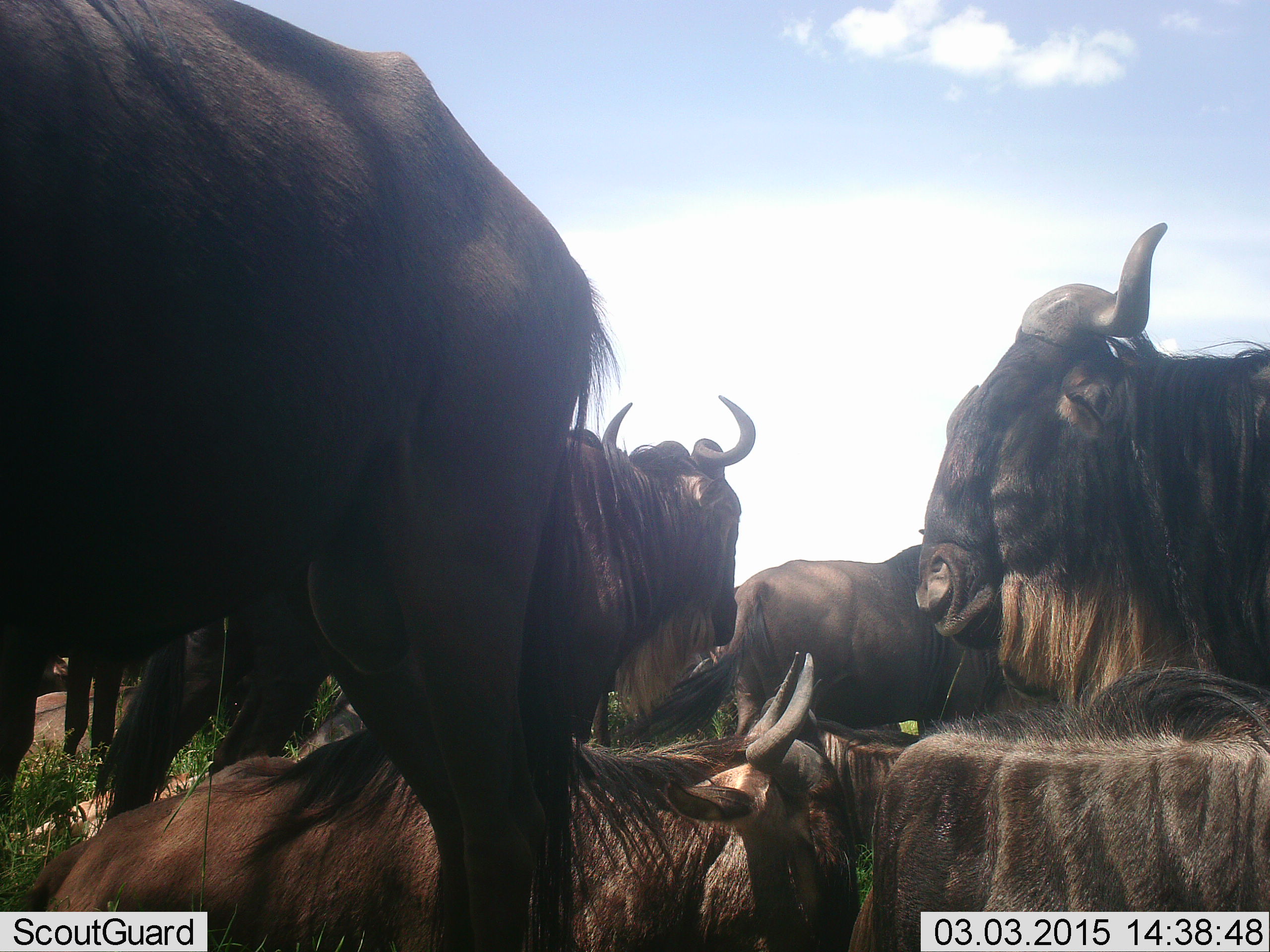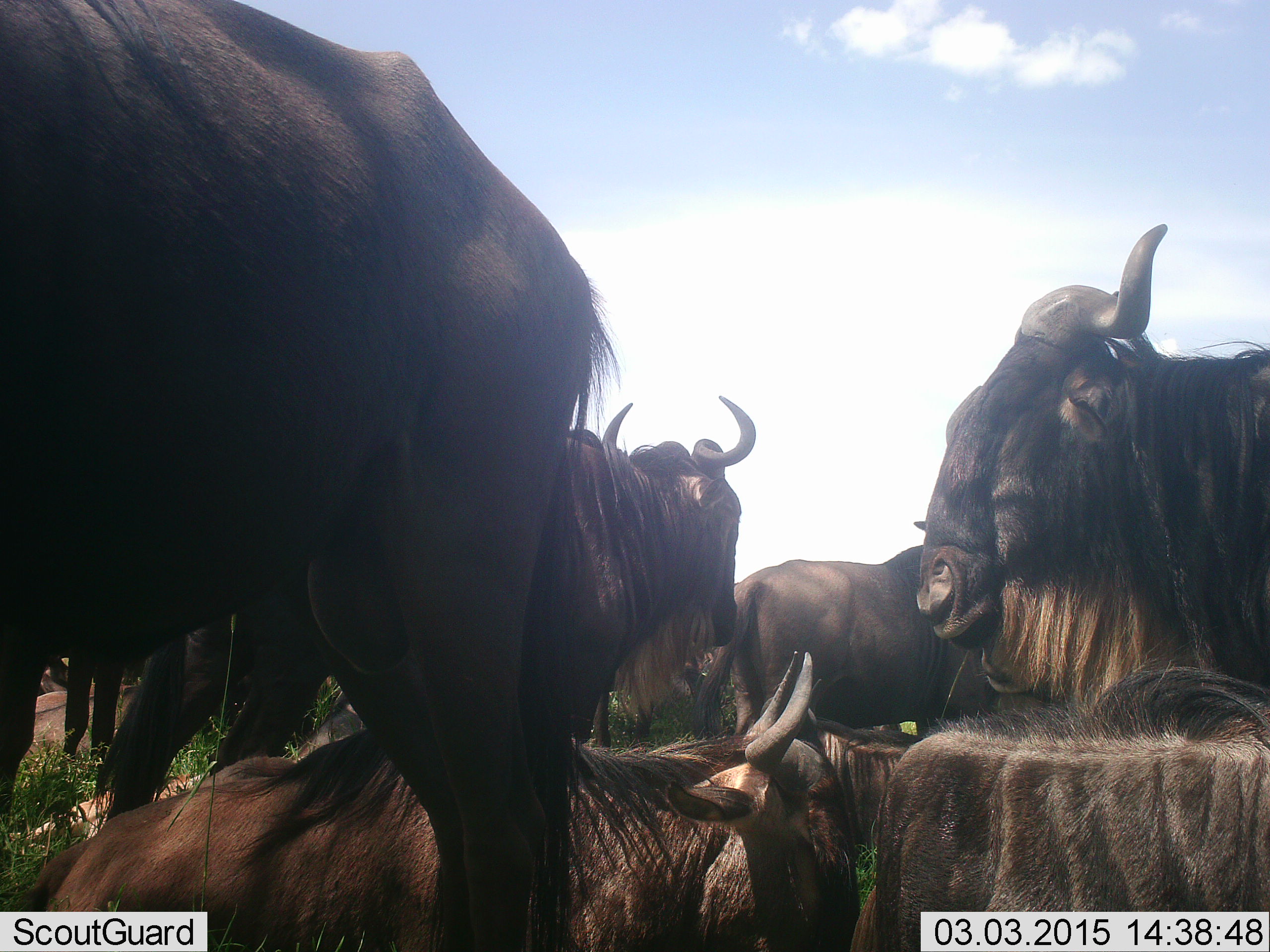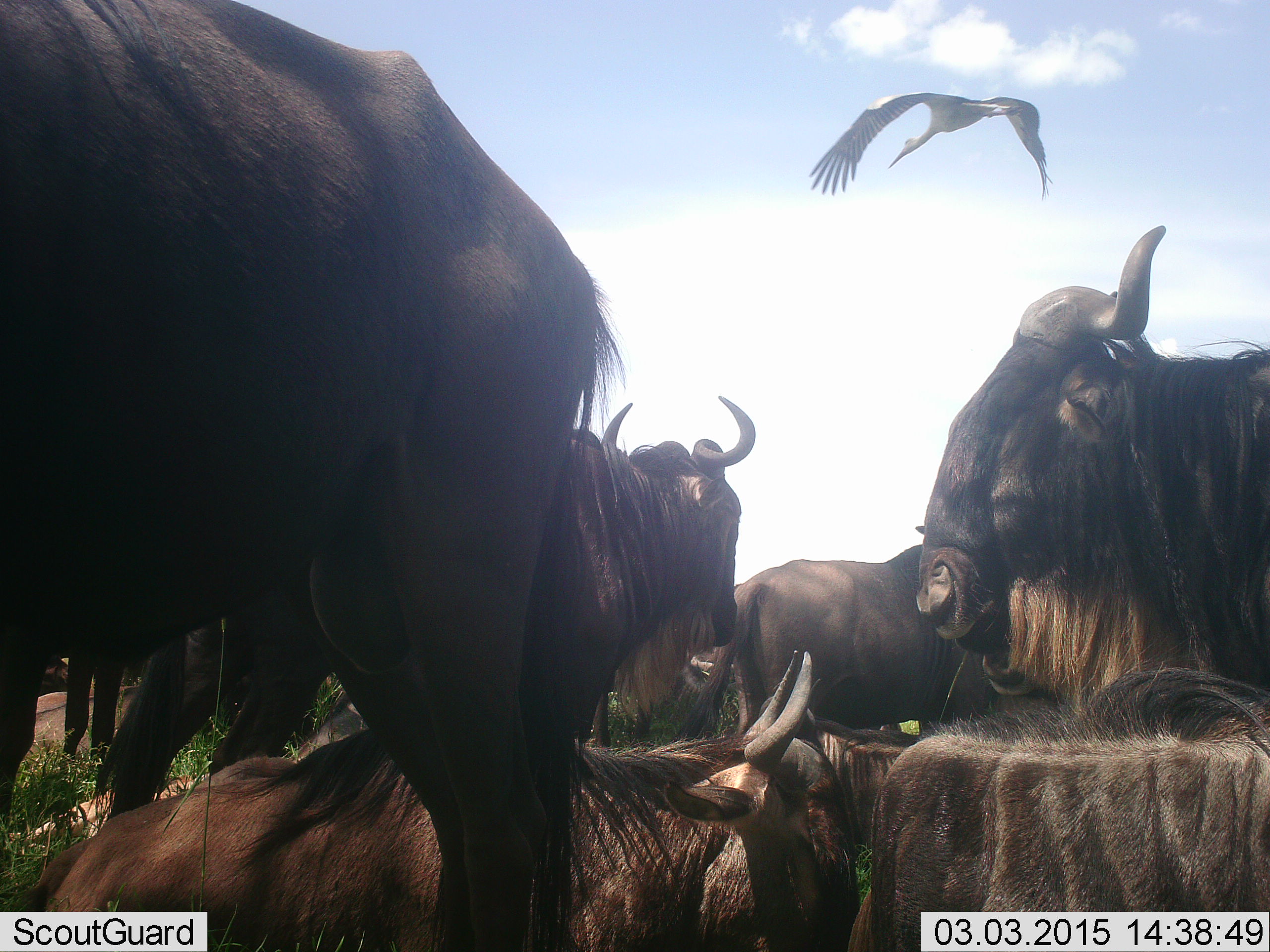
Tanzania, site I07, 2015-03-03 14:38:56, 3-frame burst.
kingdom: Animalia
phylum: Chordata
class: Mammalia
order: Artiodactyla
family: Bovidae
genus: Connochaetes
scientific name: Connochaetes taurinus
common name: blue wildebeest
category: wildebeest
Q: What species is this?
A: Wildebeest (blue wildebeest) (Connochaetes taurinus).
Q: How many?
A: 7.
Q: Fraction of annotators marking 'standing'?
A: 73%.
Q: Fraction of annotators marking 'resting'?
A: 80%.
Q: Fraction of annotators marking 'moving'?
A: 7%.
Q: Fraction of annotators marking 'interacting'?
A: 7%.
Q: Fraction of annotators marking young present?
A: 0%.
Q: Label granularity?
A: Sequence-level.